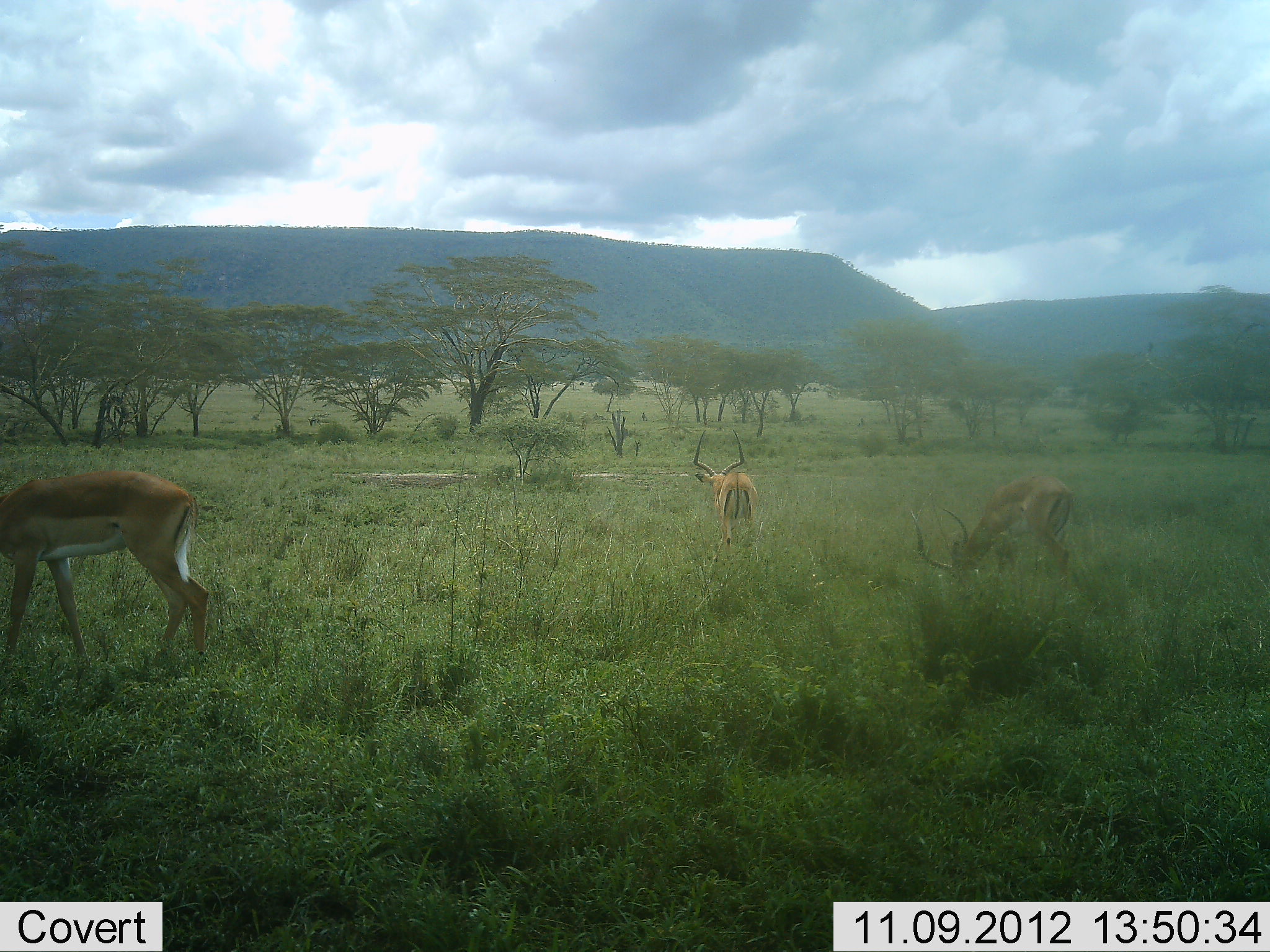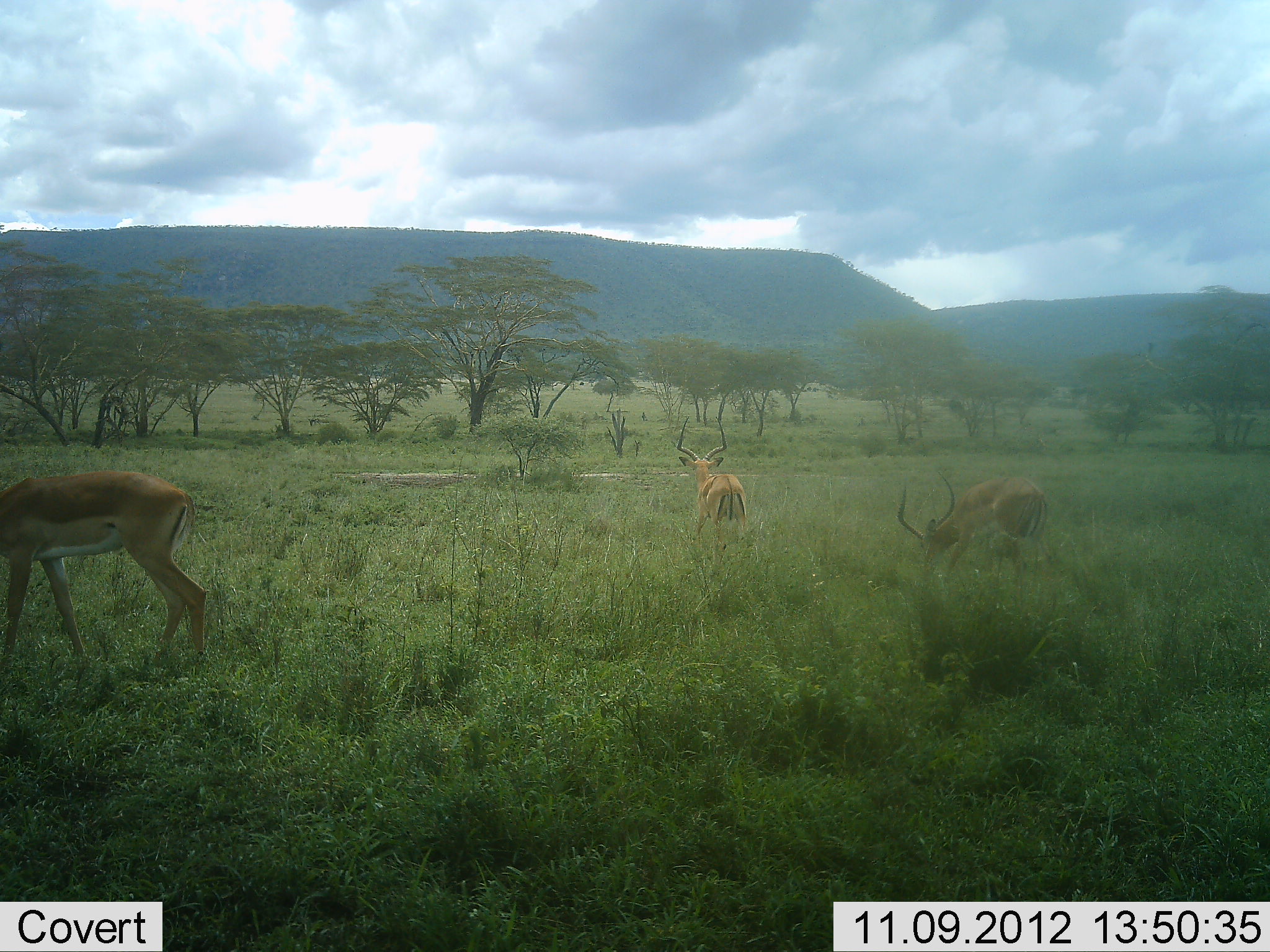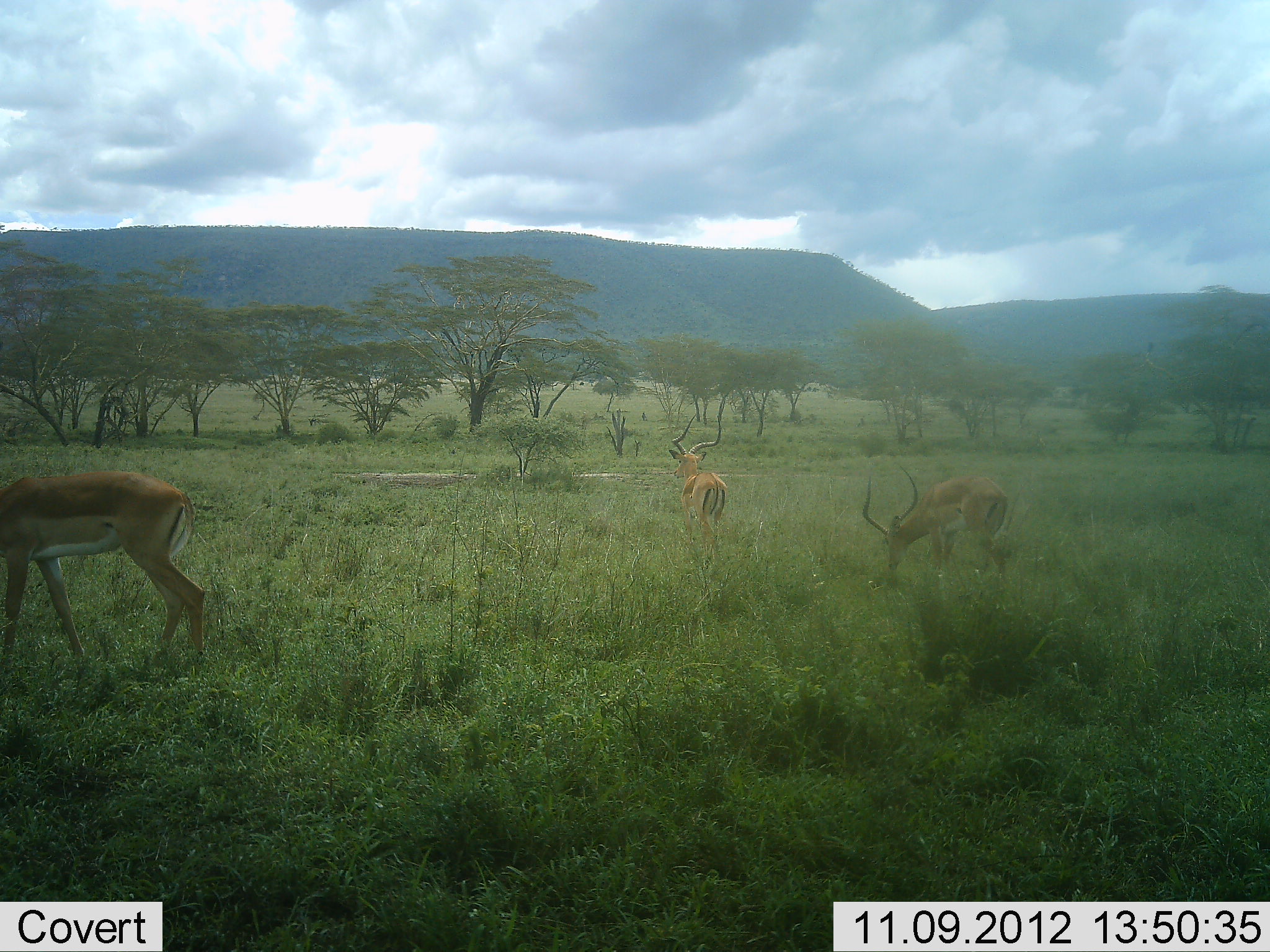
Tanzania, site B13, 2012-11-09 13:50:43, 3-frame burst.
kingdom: Animalia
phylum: Chordata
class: Mammalia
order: Artiodactyla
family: Bovidae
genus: Aepyceros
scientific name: Aepyceros melampus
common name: impala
Impala (Aepyceros melampus), count 3. Behavior (volunteer vote fractions): standing 60%, resting 0%, moving 60%, interacting 0%. Young present (vote fraction): 0%. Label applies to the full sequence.